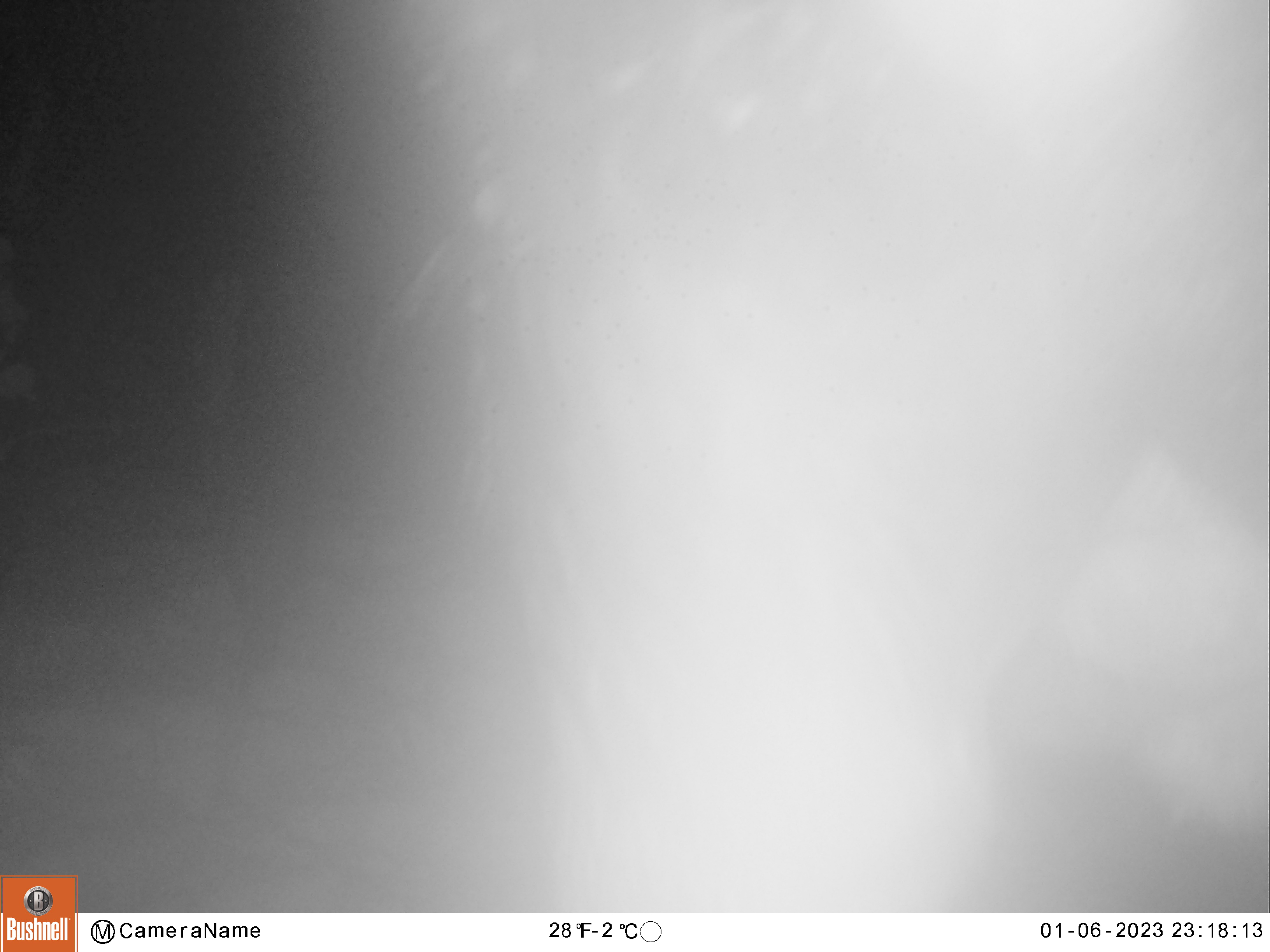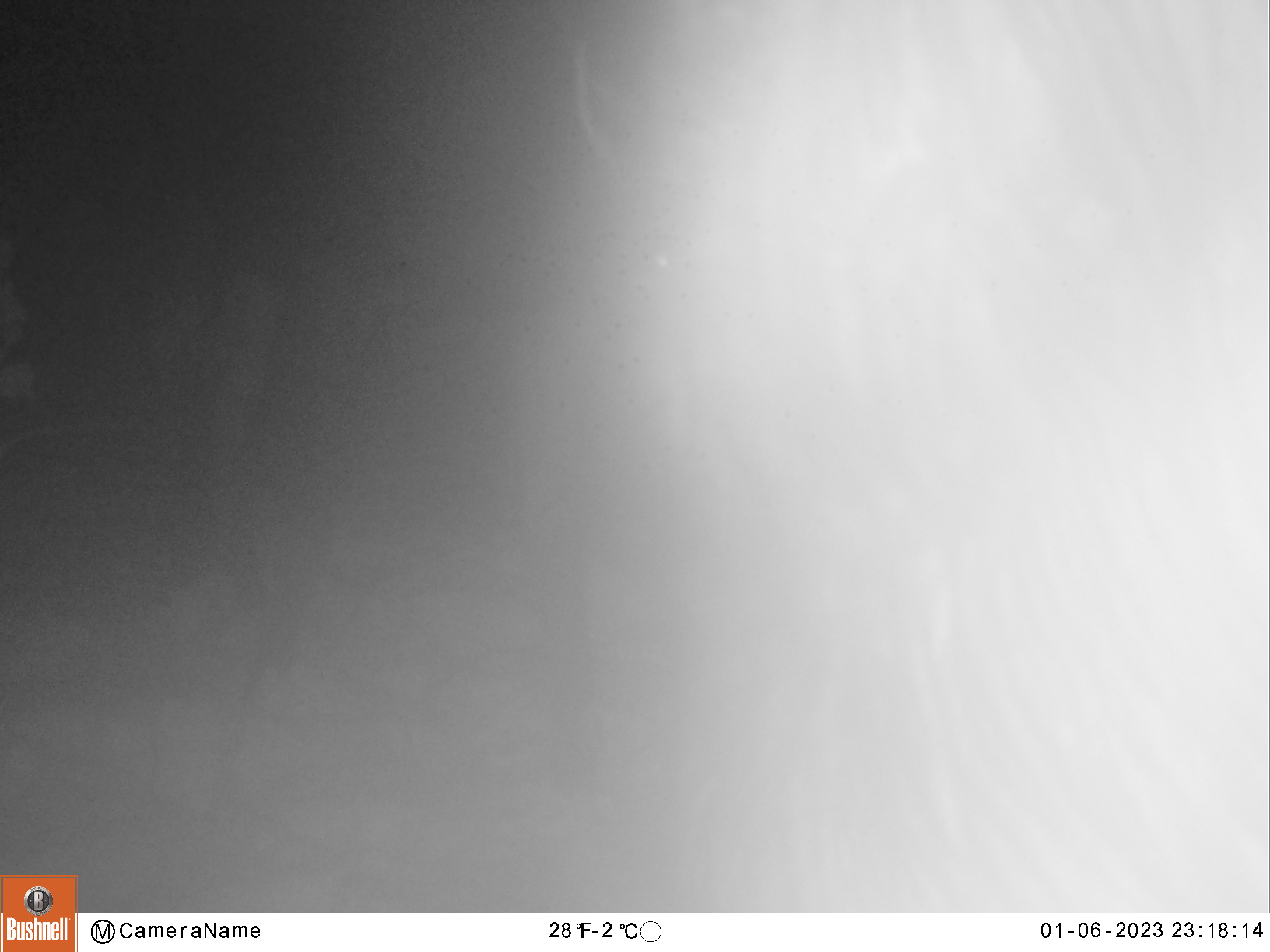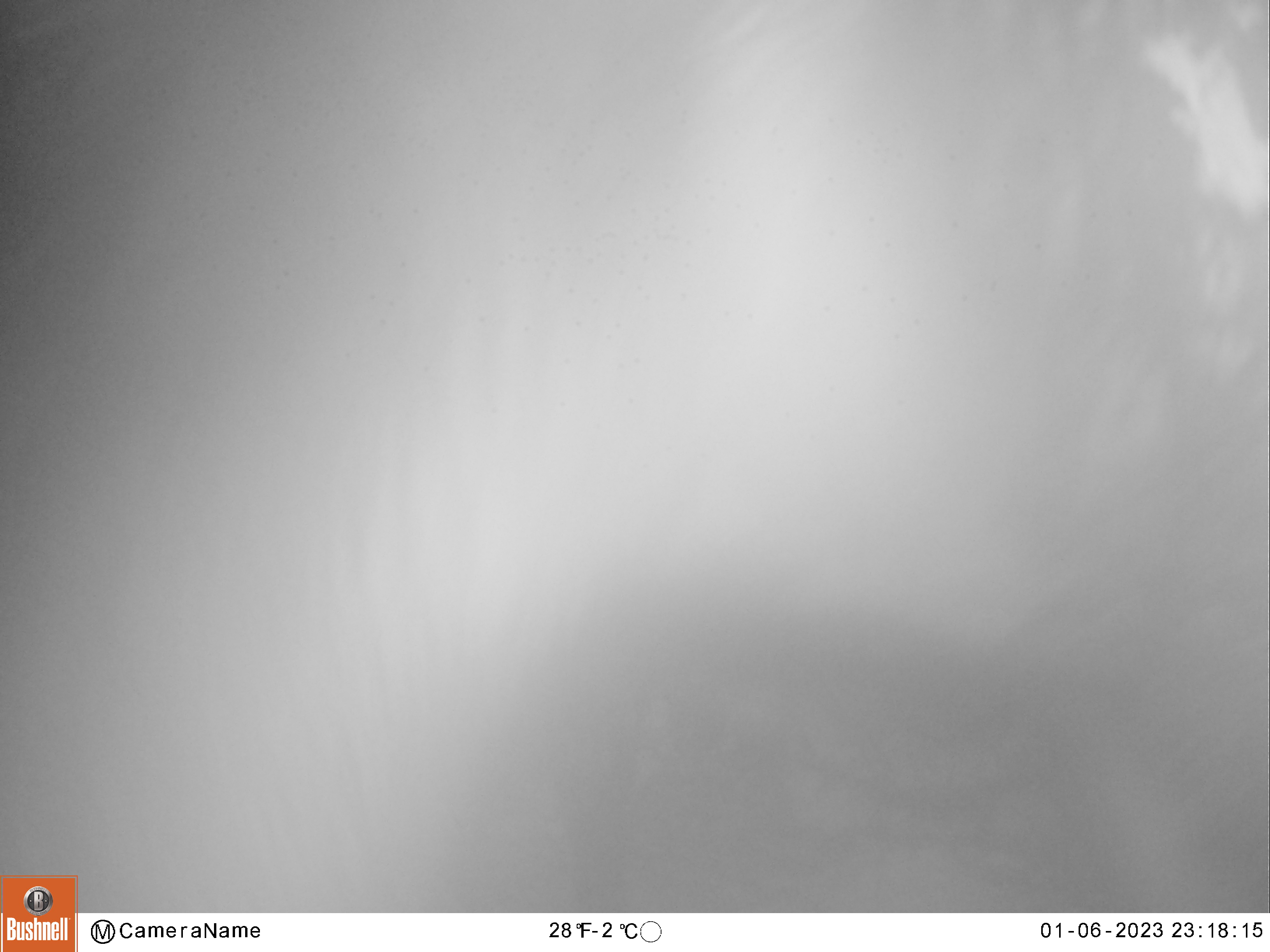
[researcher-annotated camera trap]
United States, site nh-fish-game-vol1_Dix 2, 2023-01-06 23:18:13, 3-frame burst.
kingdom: Animalia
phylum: Chordata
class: Mammalia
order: Artiodactyla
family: Cervidae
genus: Alces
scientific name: Alces alces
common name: moose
Moose (Alces alces).